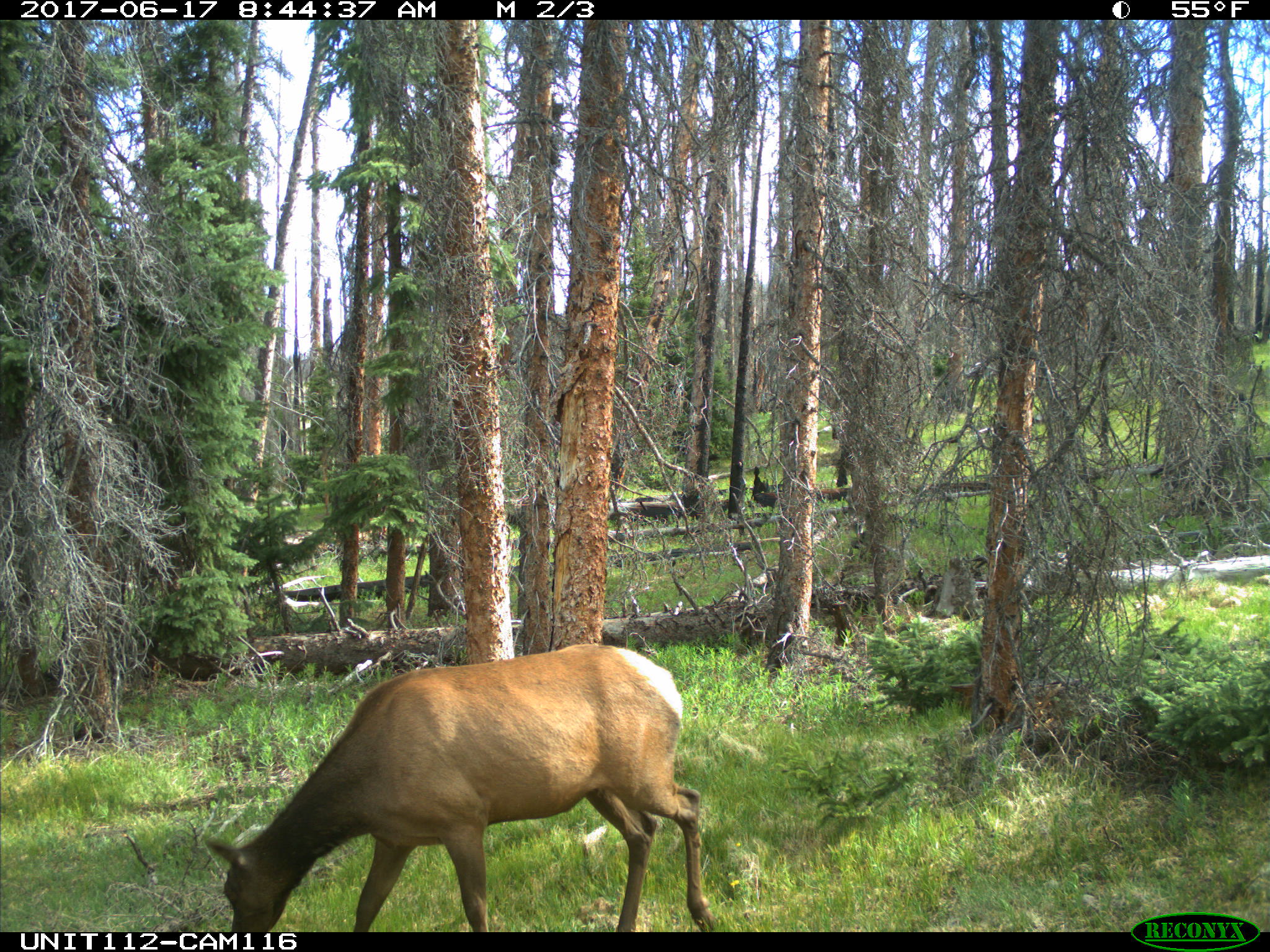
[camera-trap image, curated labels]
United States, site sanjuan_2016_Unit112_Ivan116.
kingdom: Animalia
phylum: Chordata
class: Mammalia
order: Artiodactyla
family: Cervidae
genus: Cervus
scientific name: Cervus elaphus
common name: red deer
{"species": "Cervus elaphus (red deer)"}